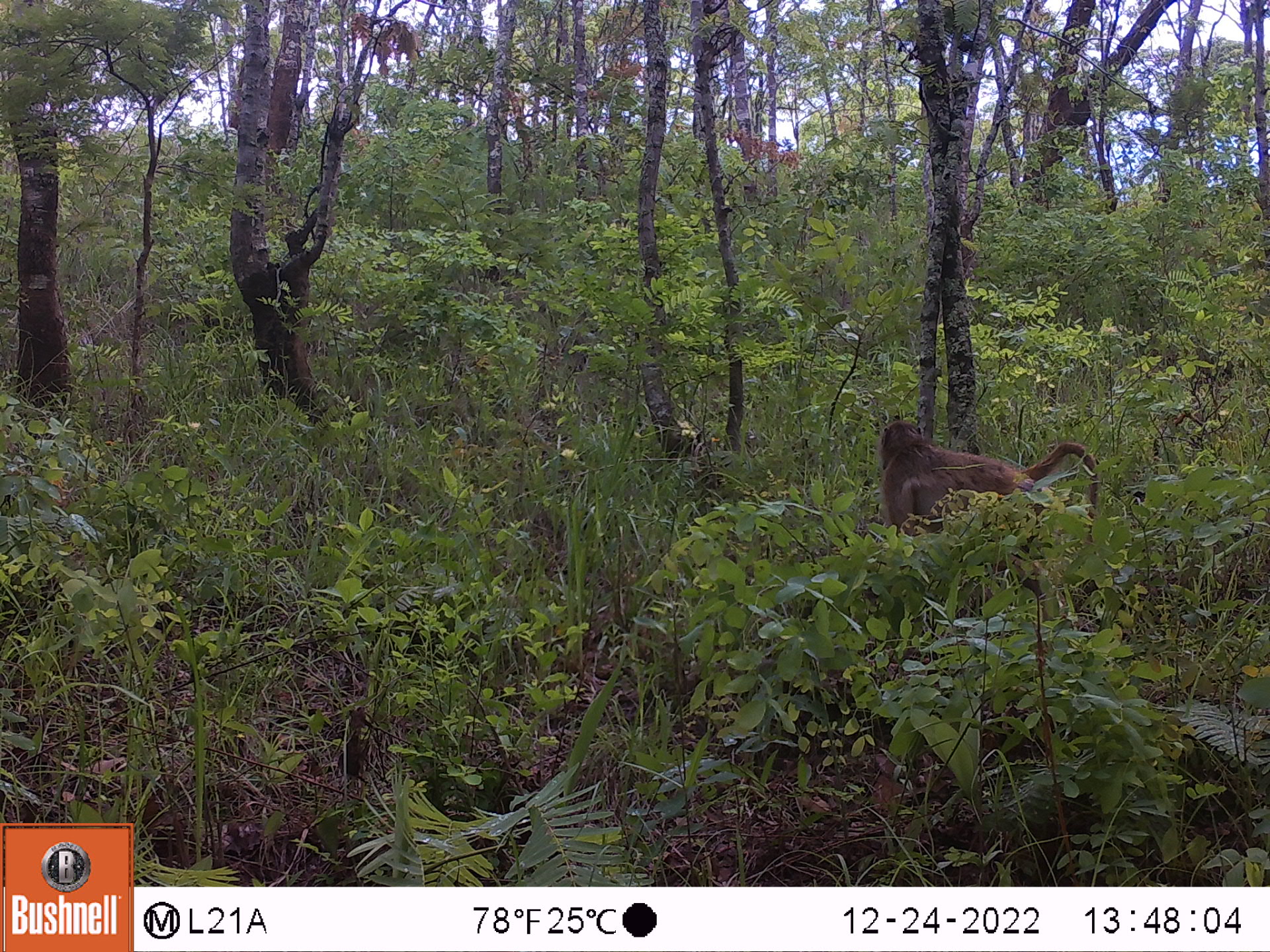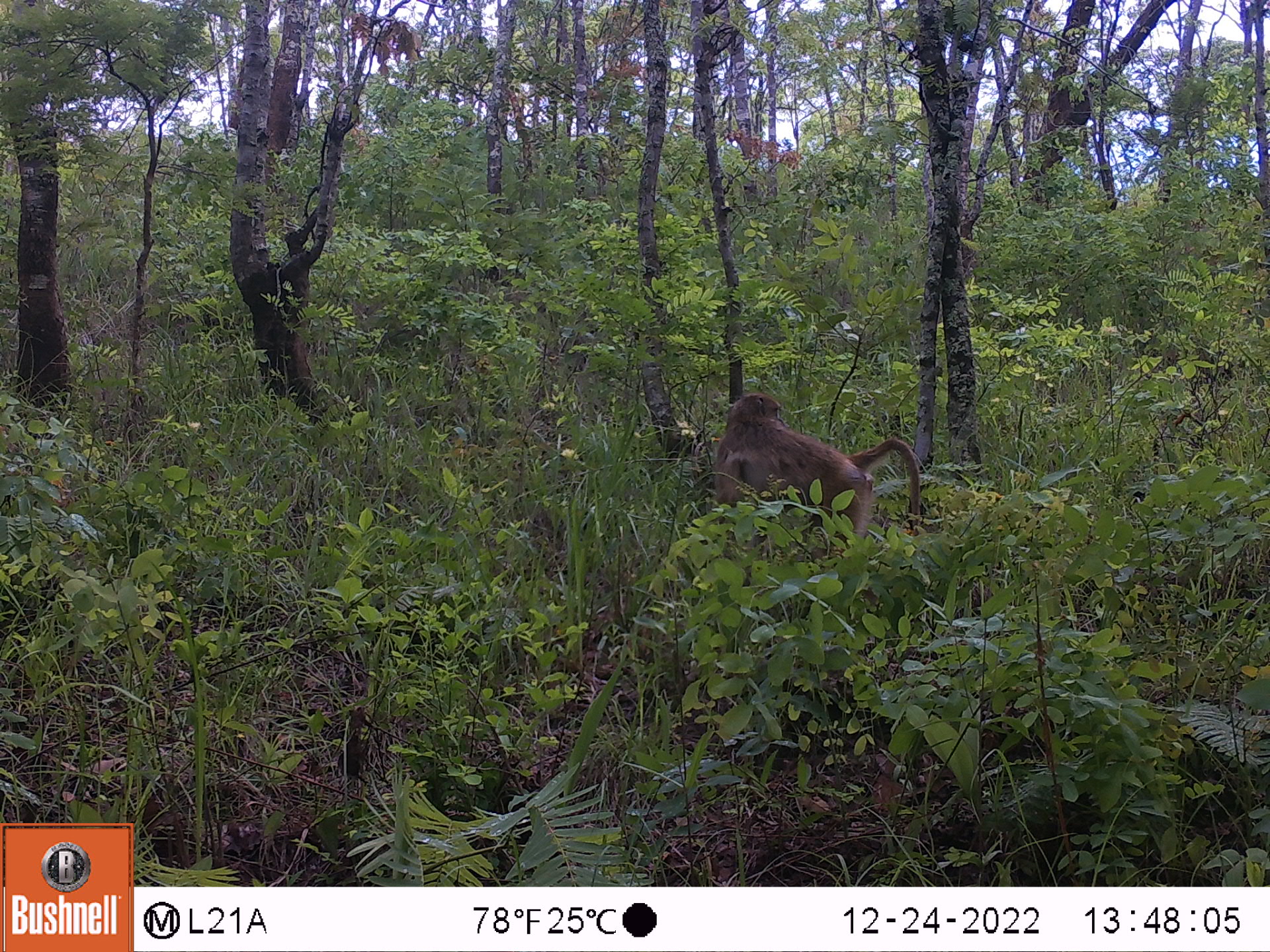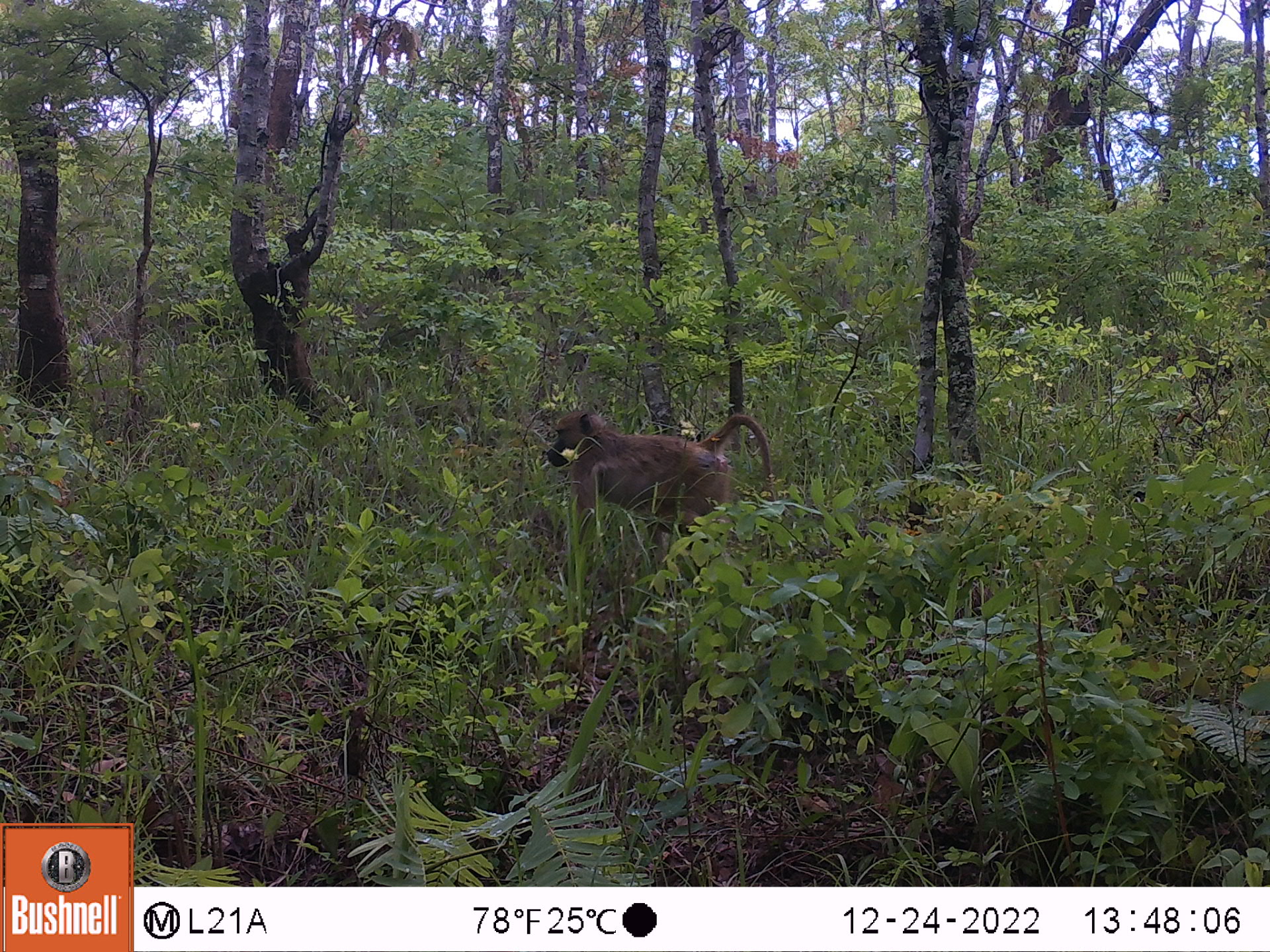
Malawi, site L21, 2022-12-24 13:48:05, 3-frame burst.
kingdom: Animalia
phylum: Chordata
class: Mammalia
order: Primates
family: Cercopithecidae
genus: Papio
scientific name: Papio cynocephalus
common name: yellow baboon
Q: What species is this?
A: Yellow baboon (Papio cynocephalus).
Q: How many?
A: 1.